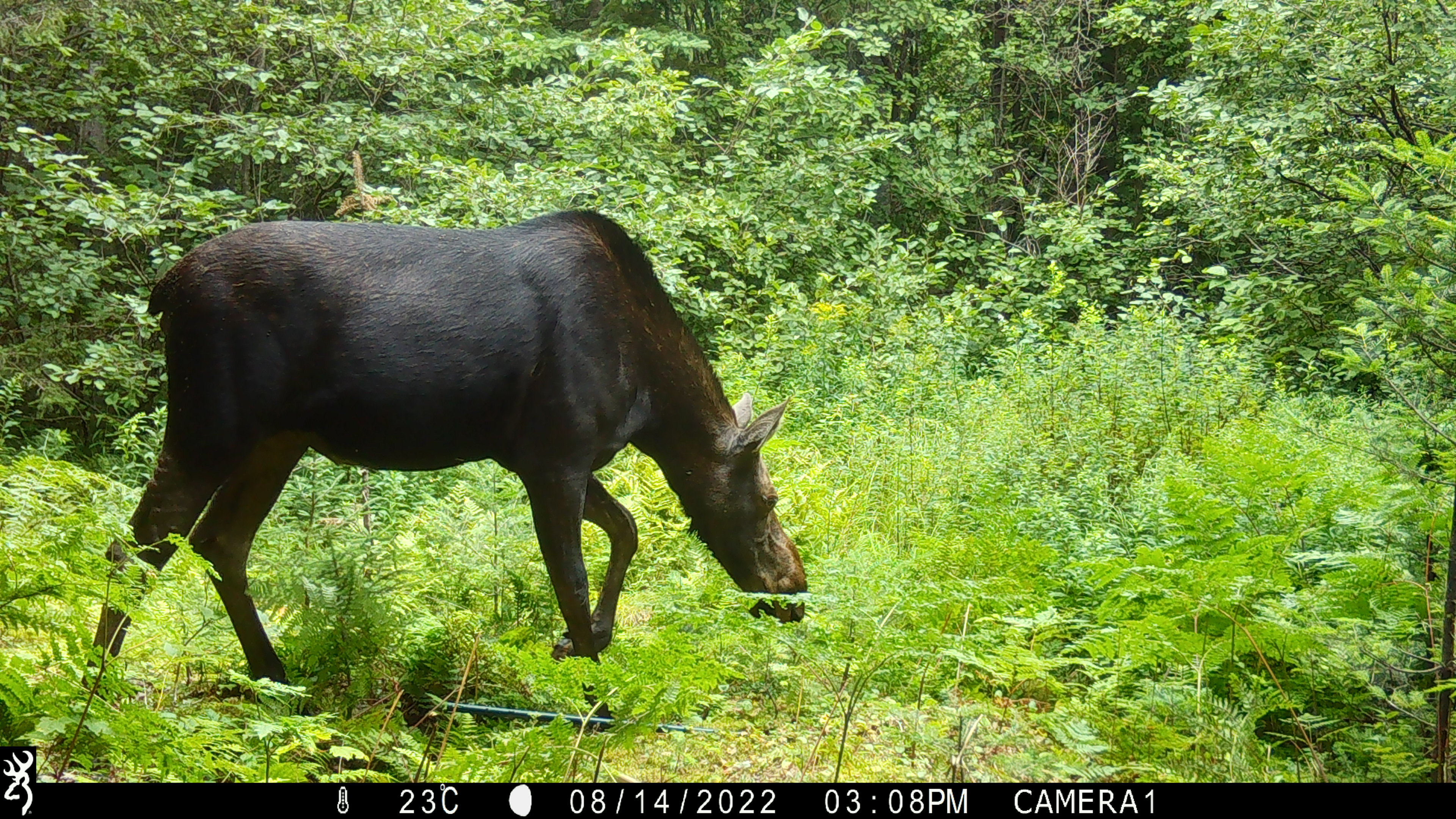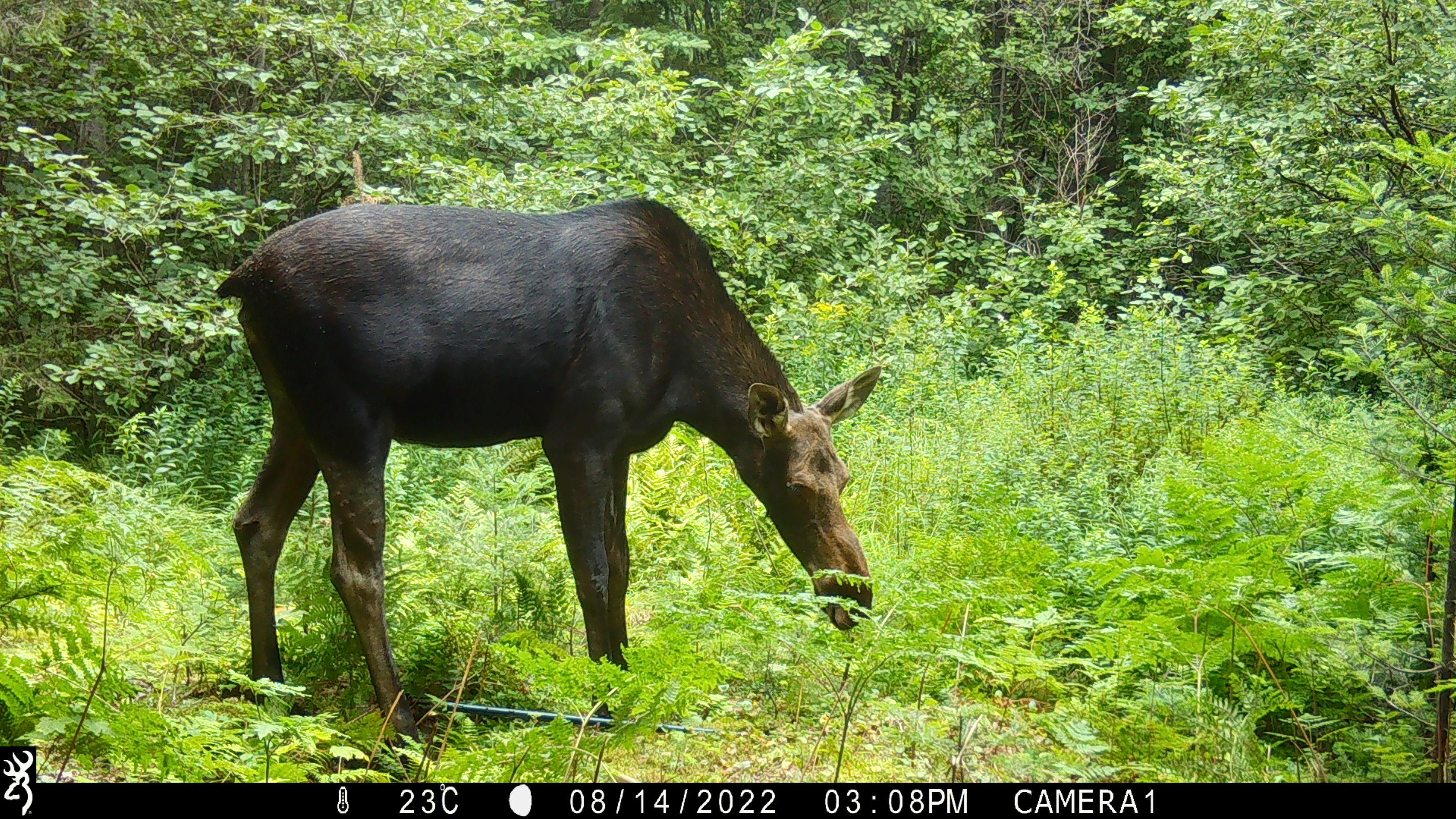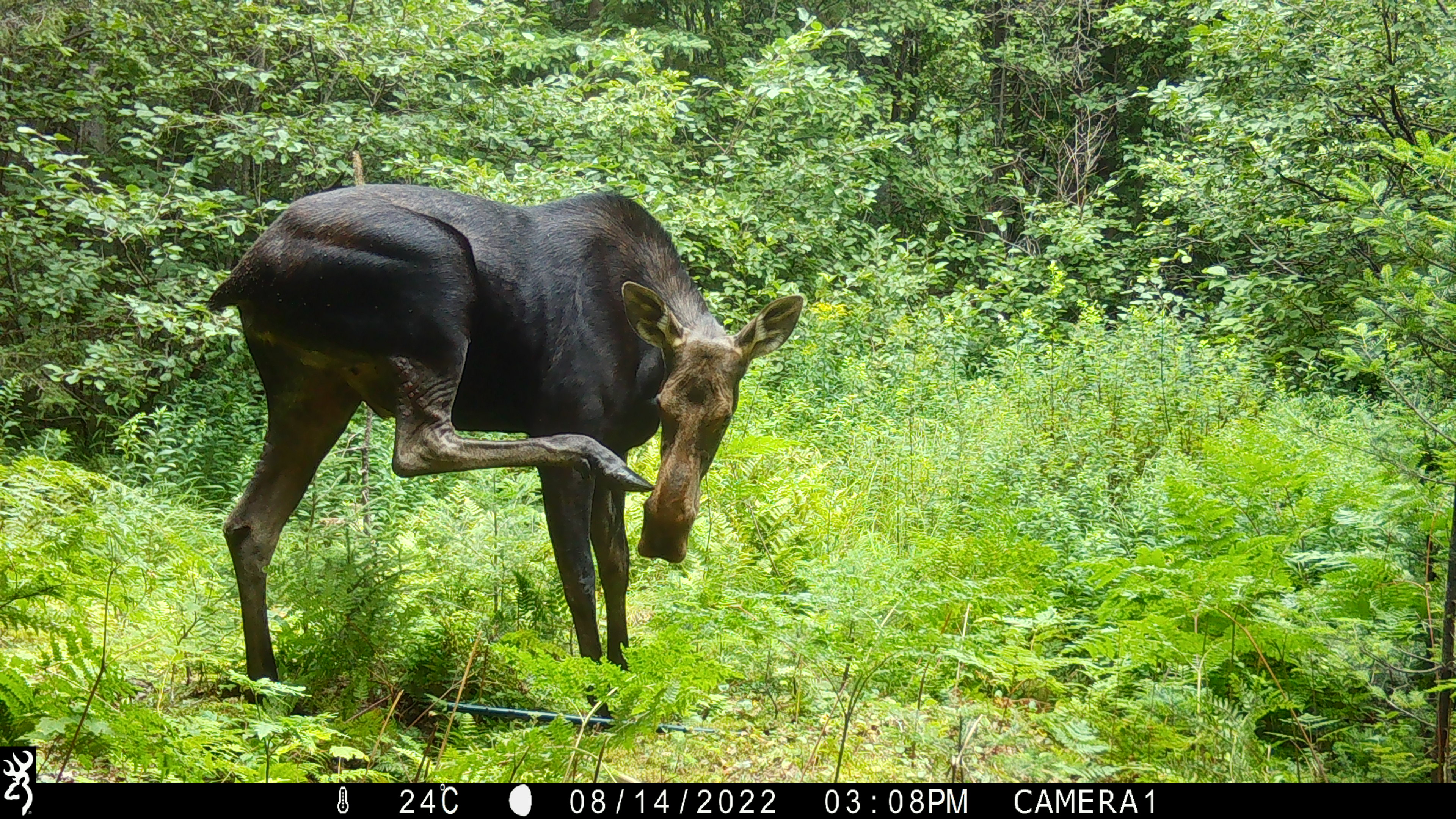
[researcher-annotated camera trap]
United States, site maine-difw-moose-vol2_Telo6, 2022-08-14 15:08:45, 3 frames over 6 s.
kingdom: Animalia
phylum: Chordata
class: Mammalia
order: Artiodactyla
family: Cervidae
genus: Alces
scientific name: Alces alces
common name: moose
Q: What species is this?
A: Moose (Alces alces).